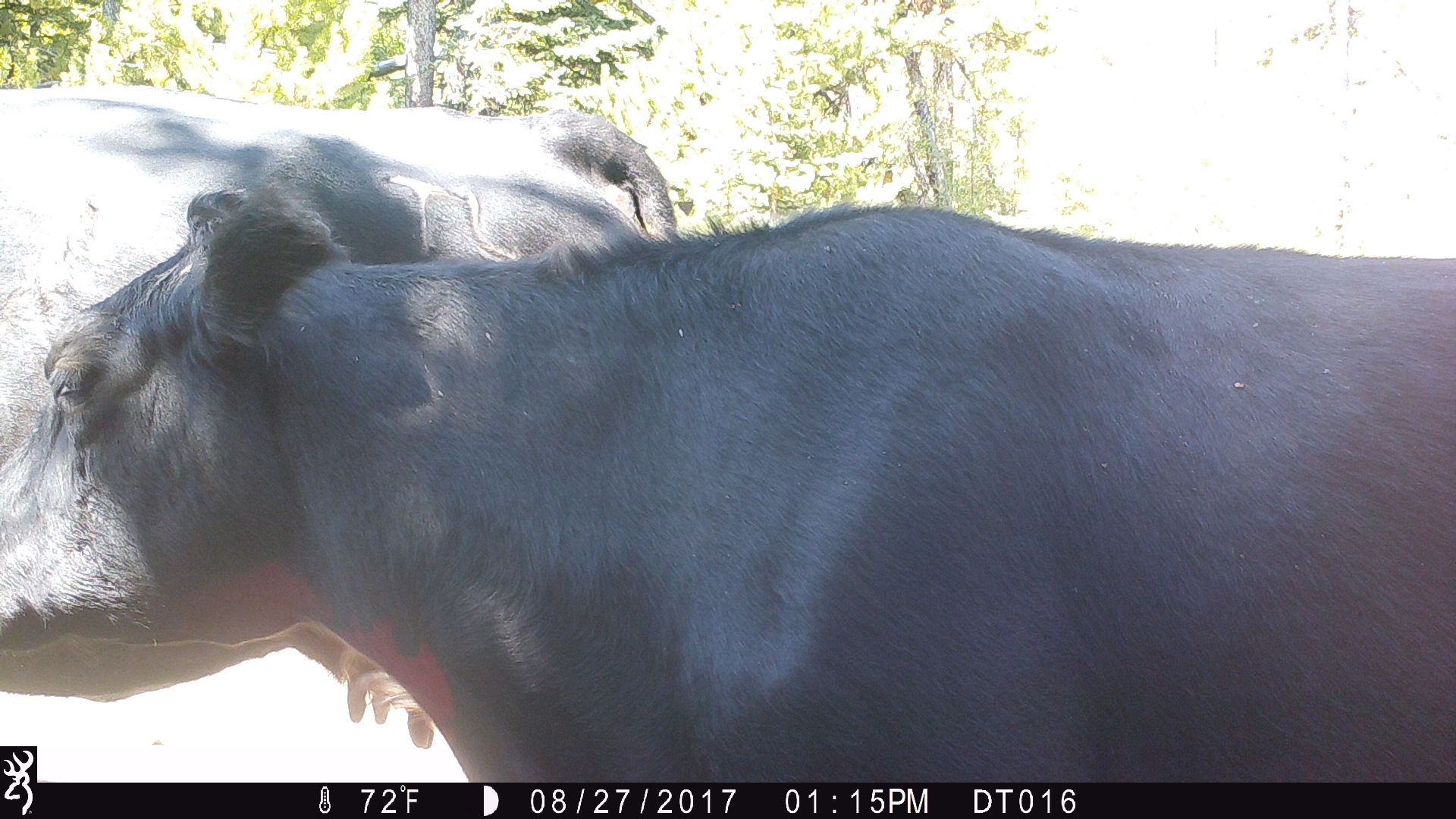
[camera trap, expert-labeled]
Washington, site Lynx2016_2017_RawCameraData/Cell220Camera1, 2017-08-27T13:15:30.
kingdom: Animalia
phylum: Chordata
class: Mammalia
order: Artiodactyla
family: Bovidae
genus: Bos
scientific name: Bos taurus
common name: domestic cattle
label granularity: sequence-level